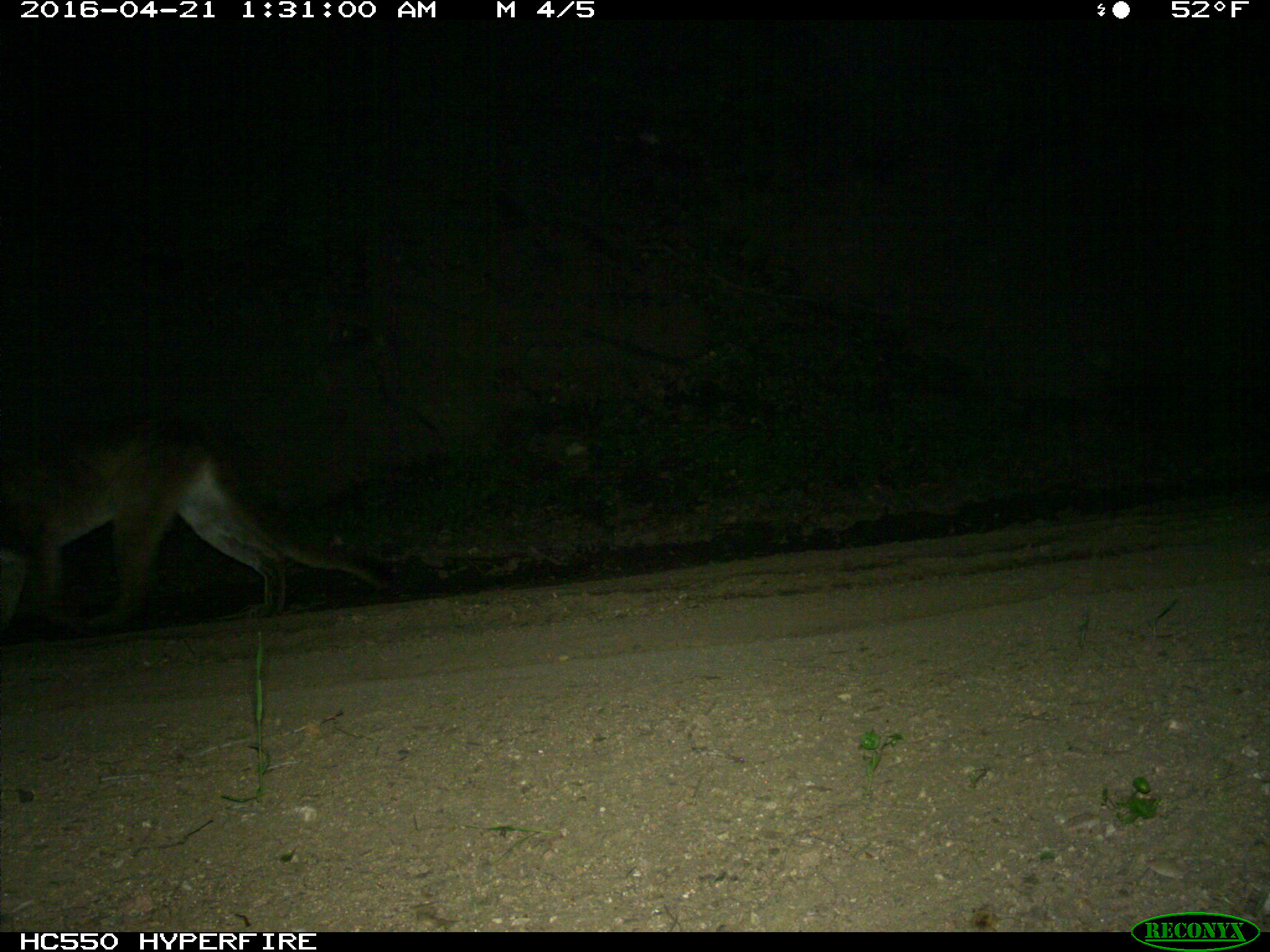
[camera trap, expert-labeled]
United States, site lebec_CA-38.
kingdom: Animalia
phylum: Chordata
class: Mammalia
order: Carnivora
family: Felidae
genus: Puma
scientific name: Puma concolor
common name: mountain lion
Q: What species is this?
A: Puma concolor (mountain lion).